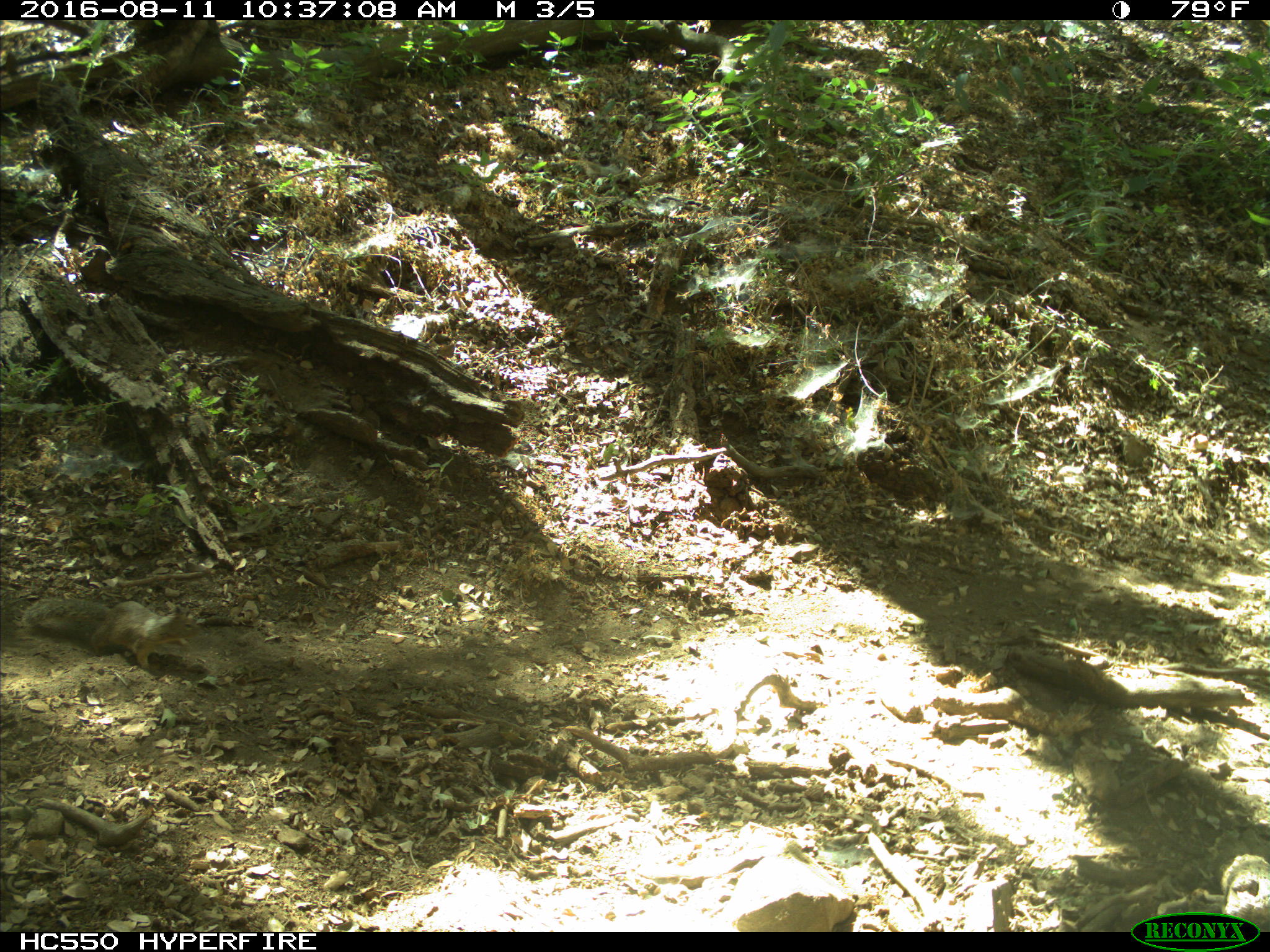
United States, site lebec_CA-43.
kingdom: Animalia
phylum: Chordata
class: Mammalia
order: Rodentia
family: Sciuridae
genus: Otospermophilus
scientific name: Otospermophilus beecheyi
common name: california ground squirrel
Otospermophilus beecheyi (california ground squirrel).